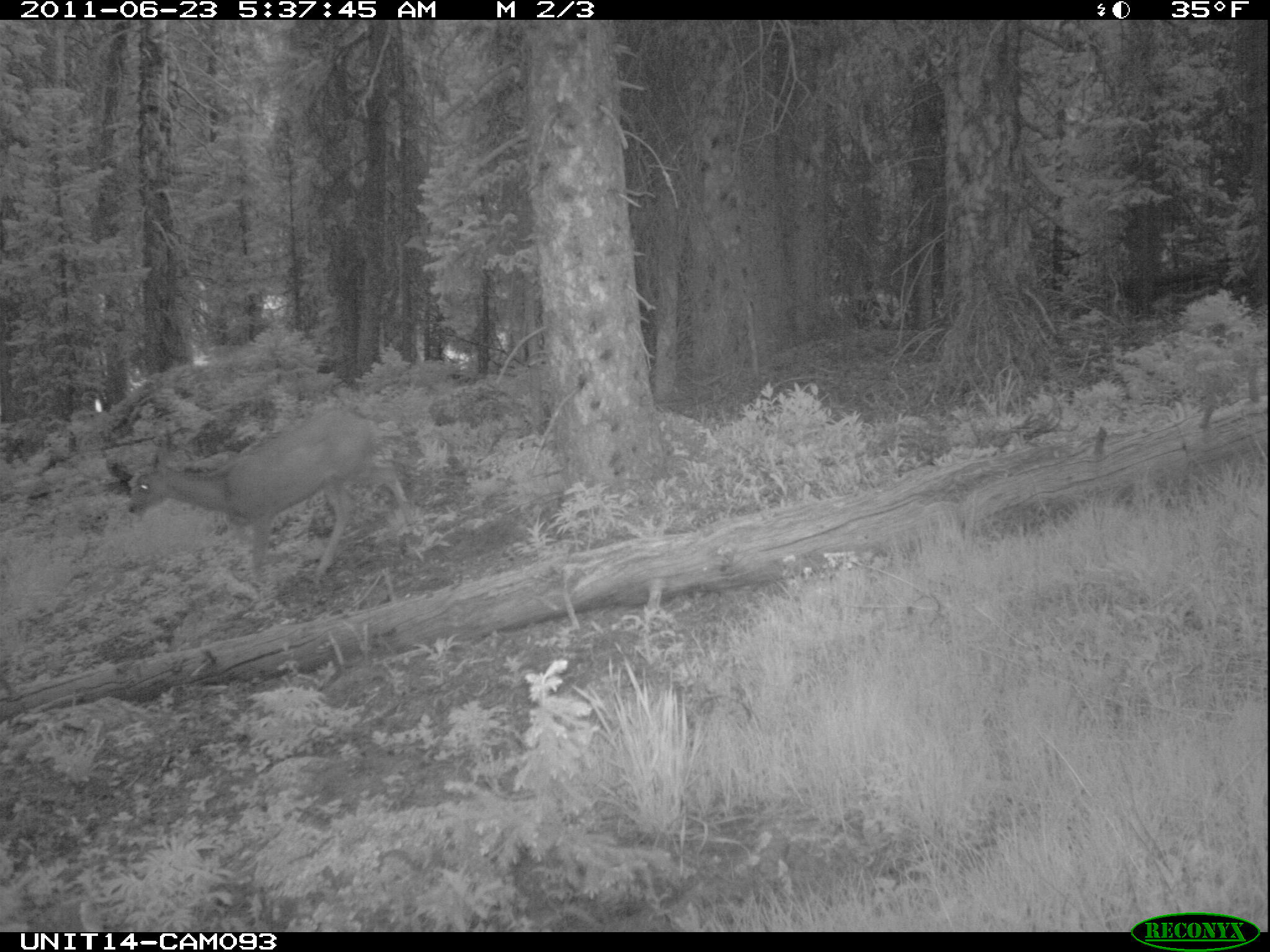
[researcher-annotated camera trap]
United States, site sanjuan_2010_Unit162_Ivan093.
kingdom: Animalia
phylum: Chordata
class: Mammalia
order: Artiodactyla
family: Cervidae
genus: Odocoileus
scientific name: Odocoileus hemionus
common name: mule deer